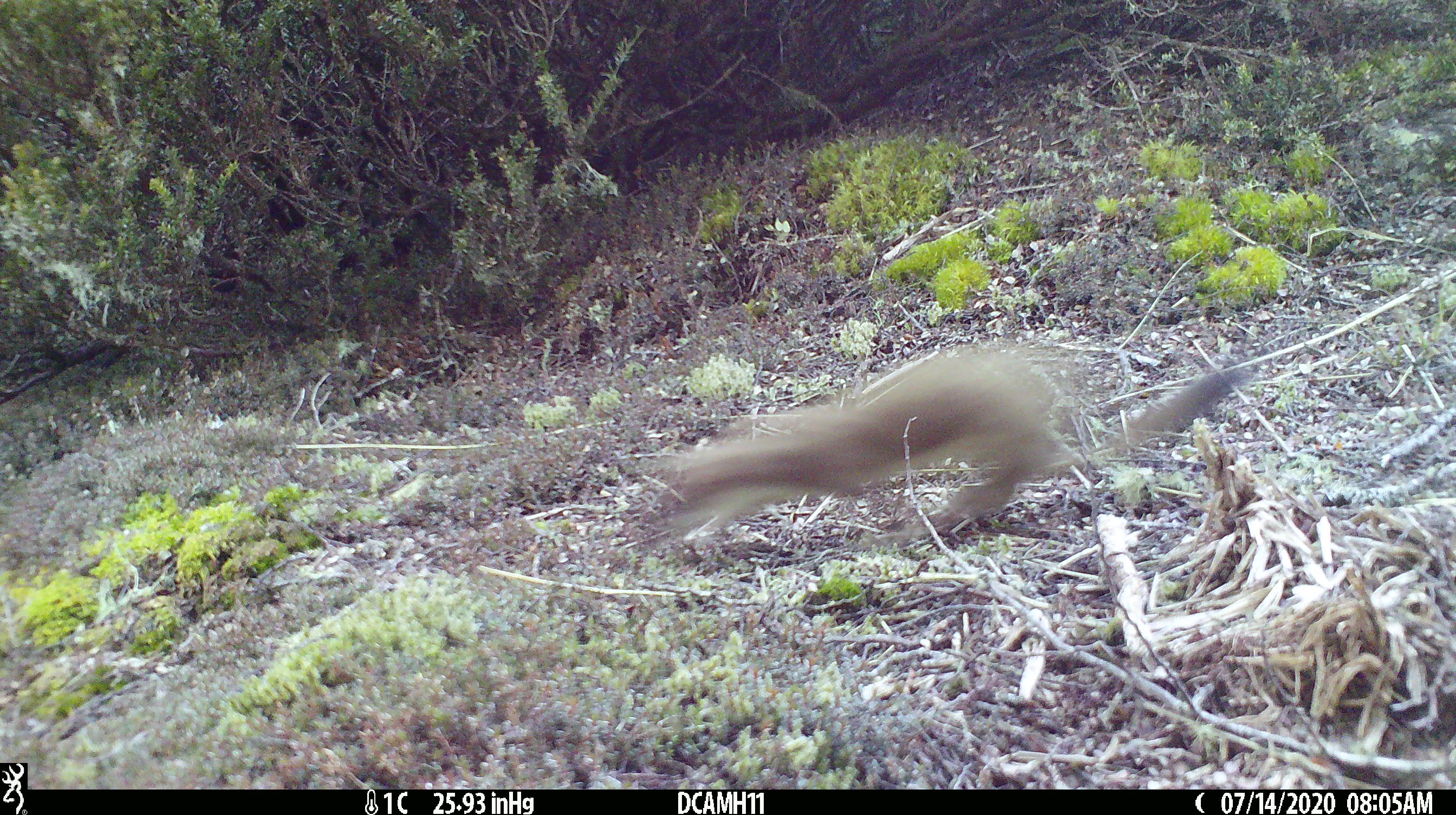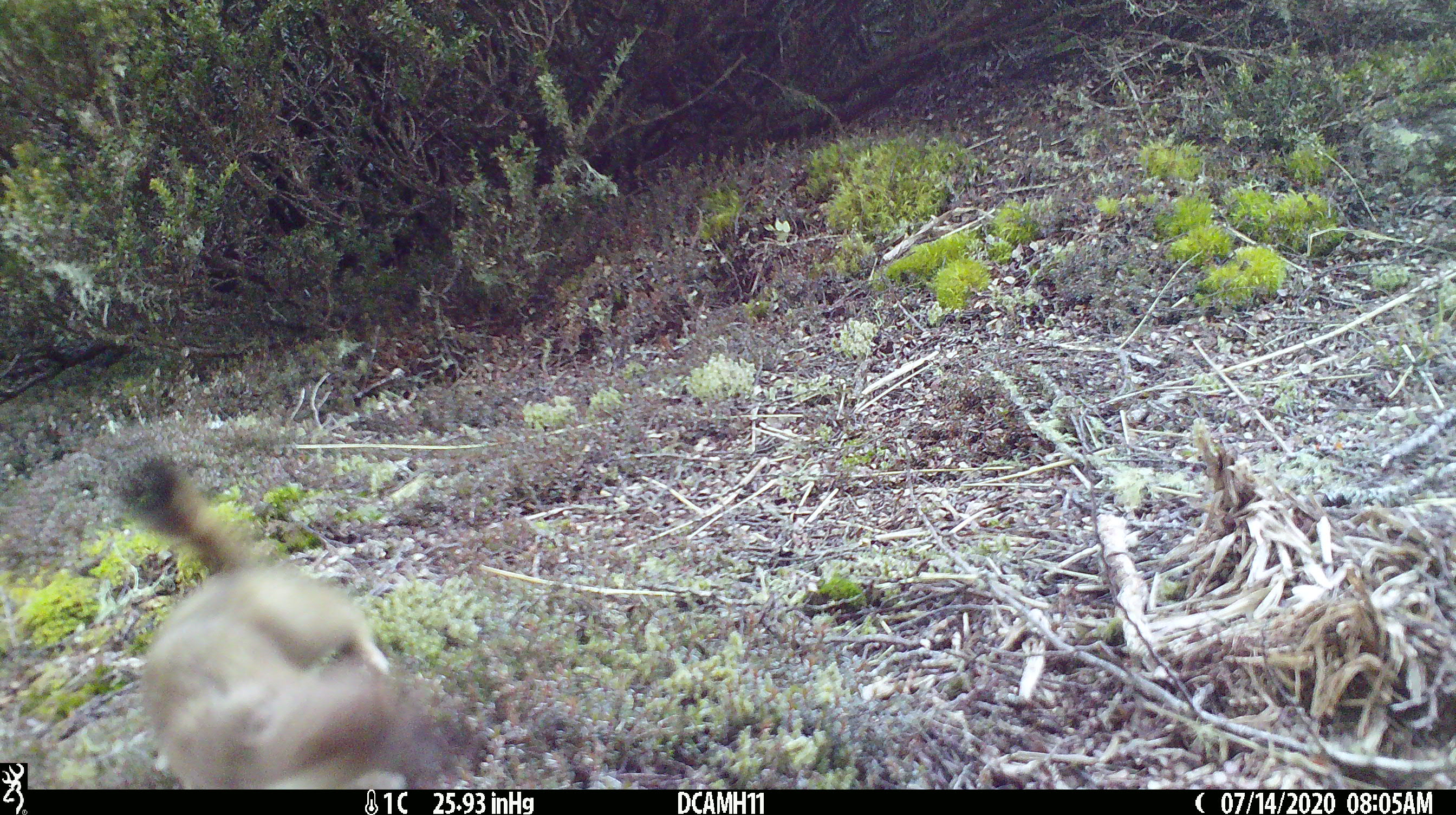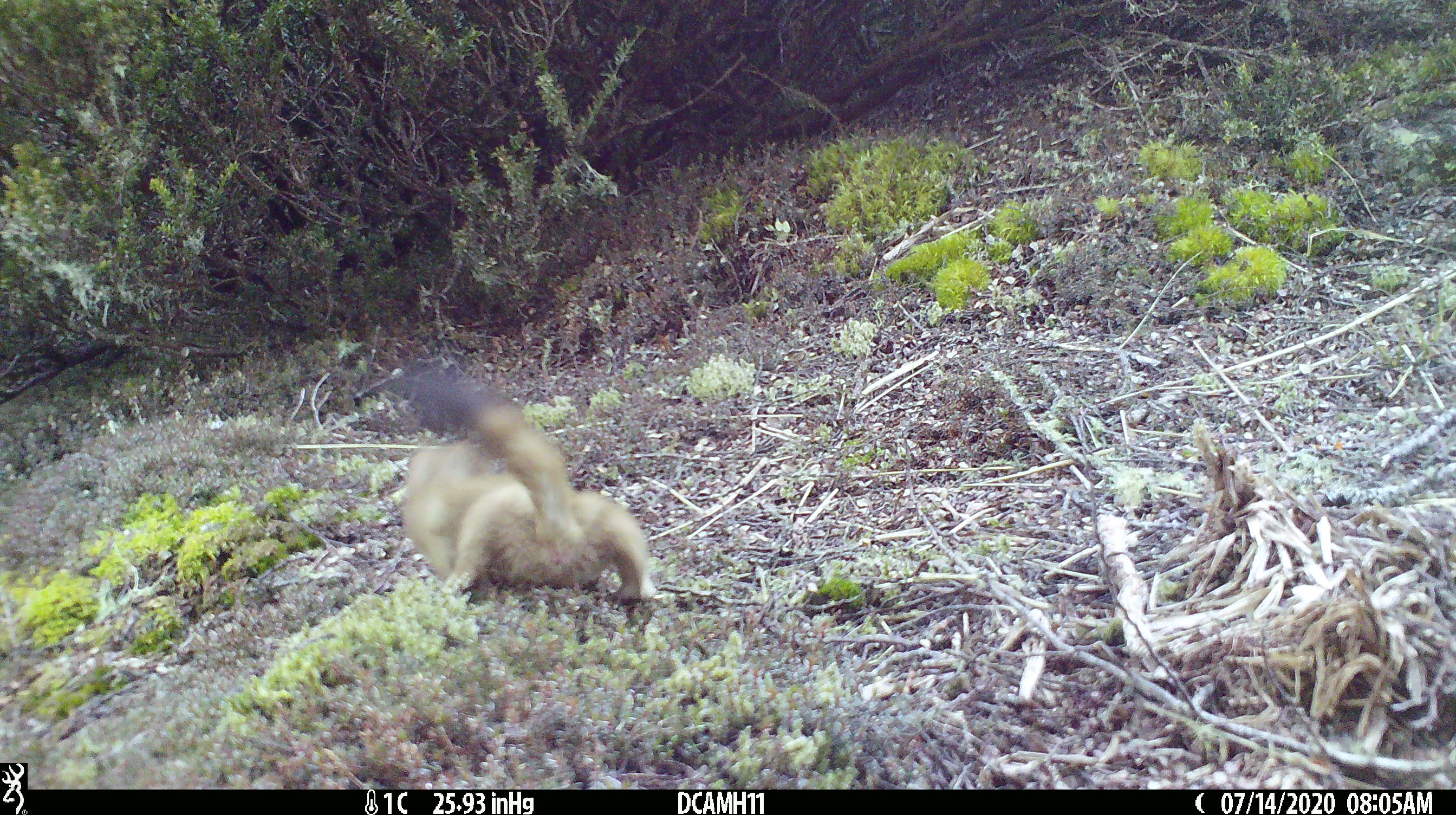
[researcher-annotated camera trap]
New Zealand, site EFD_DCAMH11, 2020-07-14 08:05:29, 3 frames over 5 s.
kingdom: Animalia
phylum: Chordata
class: Mammalia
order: Carnivora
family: Mustelidae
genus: Mustela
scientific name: Mustela erminea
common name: stoat